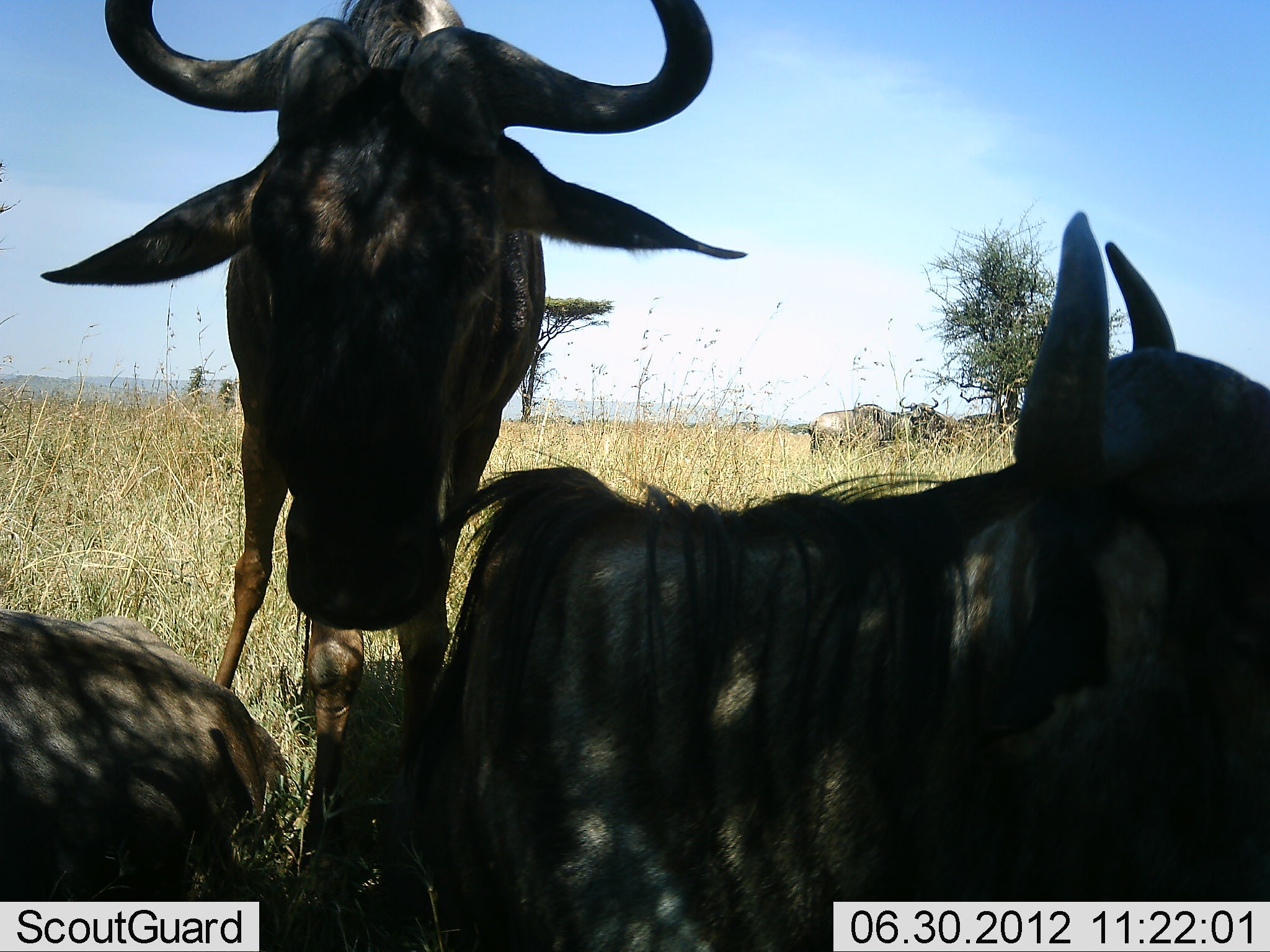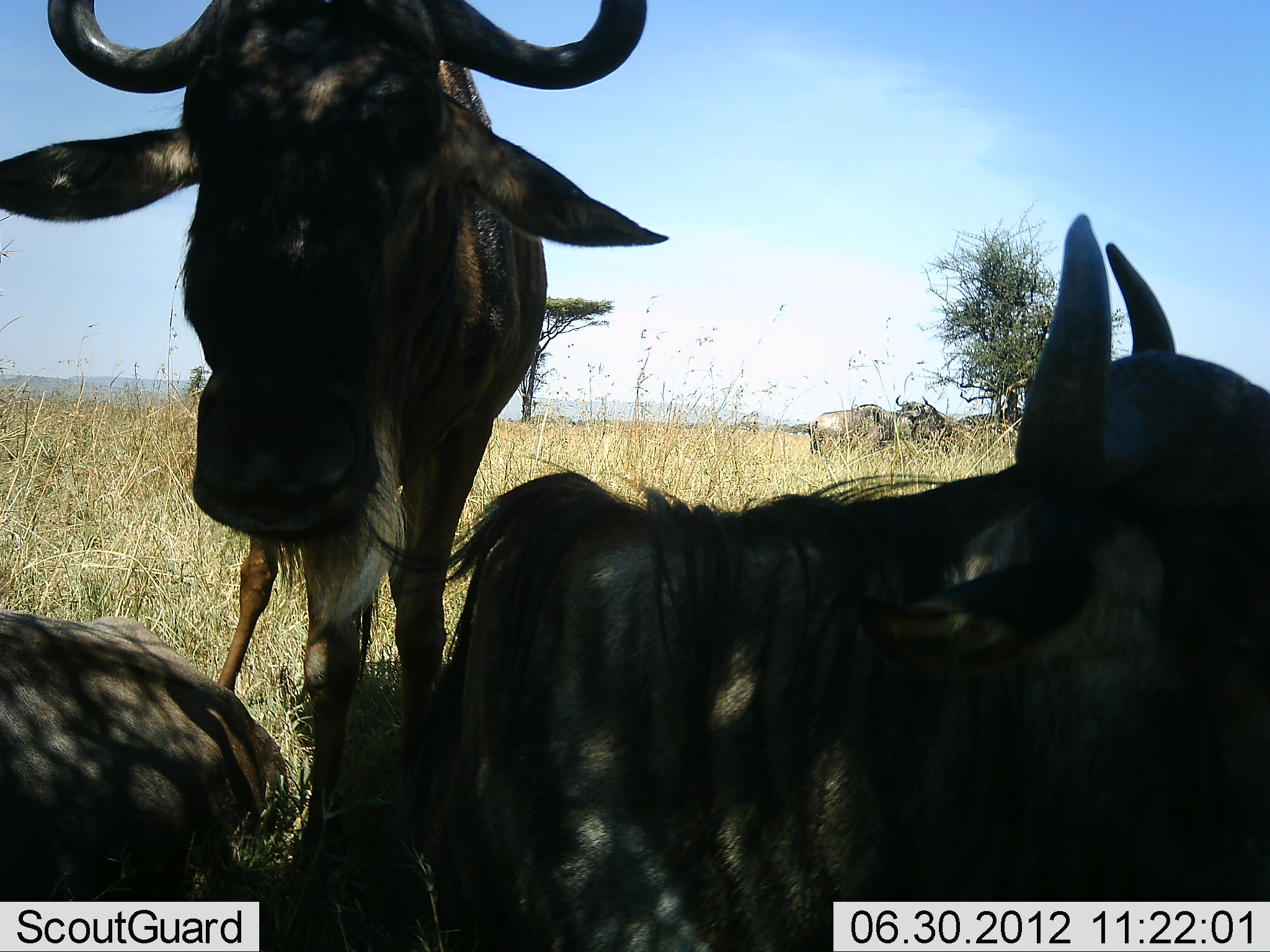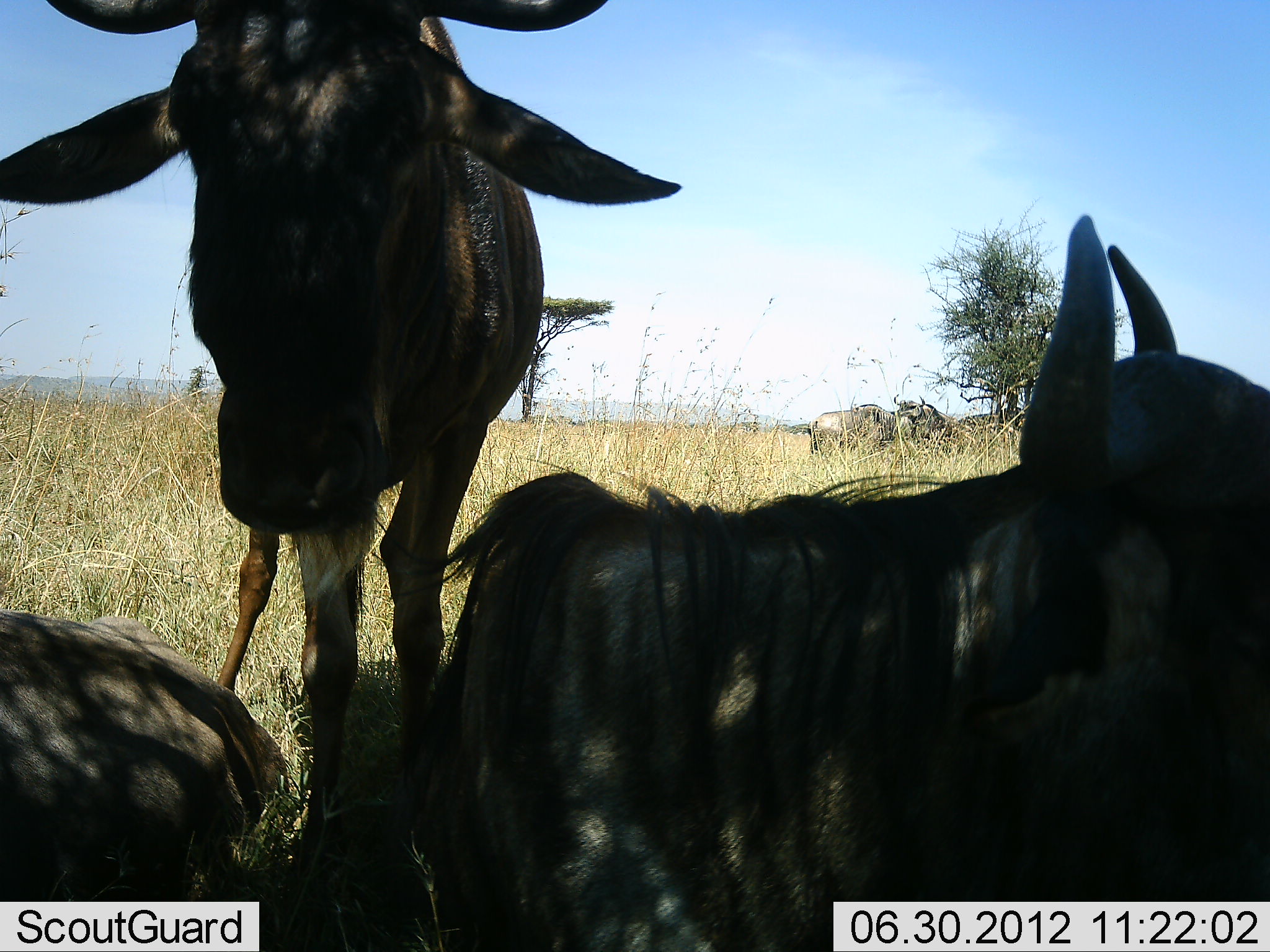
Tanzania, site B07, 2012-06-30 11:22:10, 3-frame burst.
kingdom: Animalia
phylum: Chordata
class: Mammalia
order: Artiodactyla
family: Bovidae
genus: Connochaetes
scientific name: Connochaetes taurinus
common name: blue wildebeest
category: wildebeest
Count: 5.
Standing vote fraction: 100%.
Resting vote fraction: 90%.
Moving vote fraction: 0%.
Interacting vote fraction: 10%.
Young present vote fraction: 0%.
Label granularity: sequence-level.